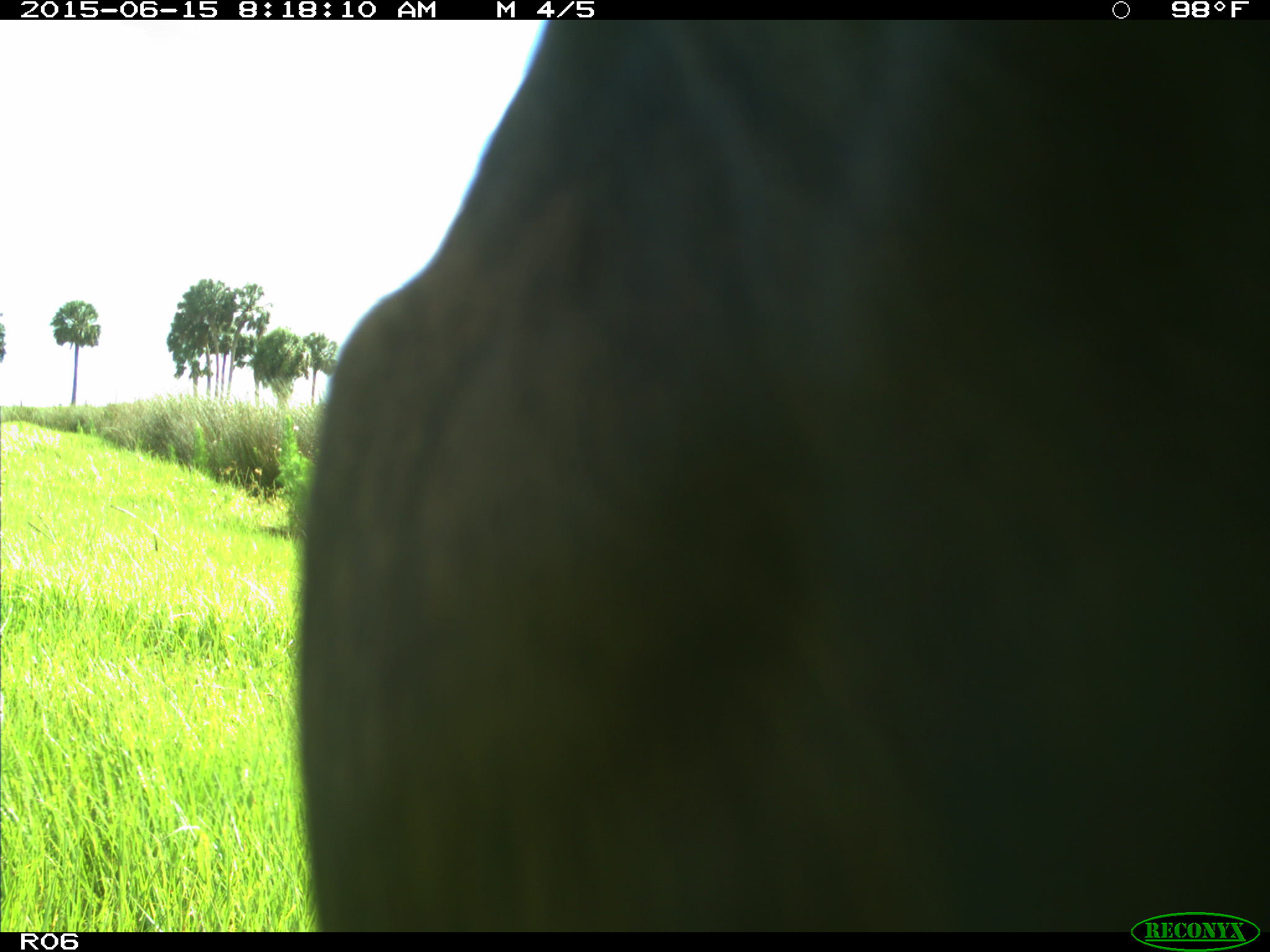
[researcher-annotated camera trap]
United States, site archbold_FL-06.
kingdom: Animalia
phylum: Chordata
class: Mammalia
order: Artiodactyla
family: Bovidae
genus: Bos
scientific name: Bos taurus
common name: domestic cow